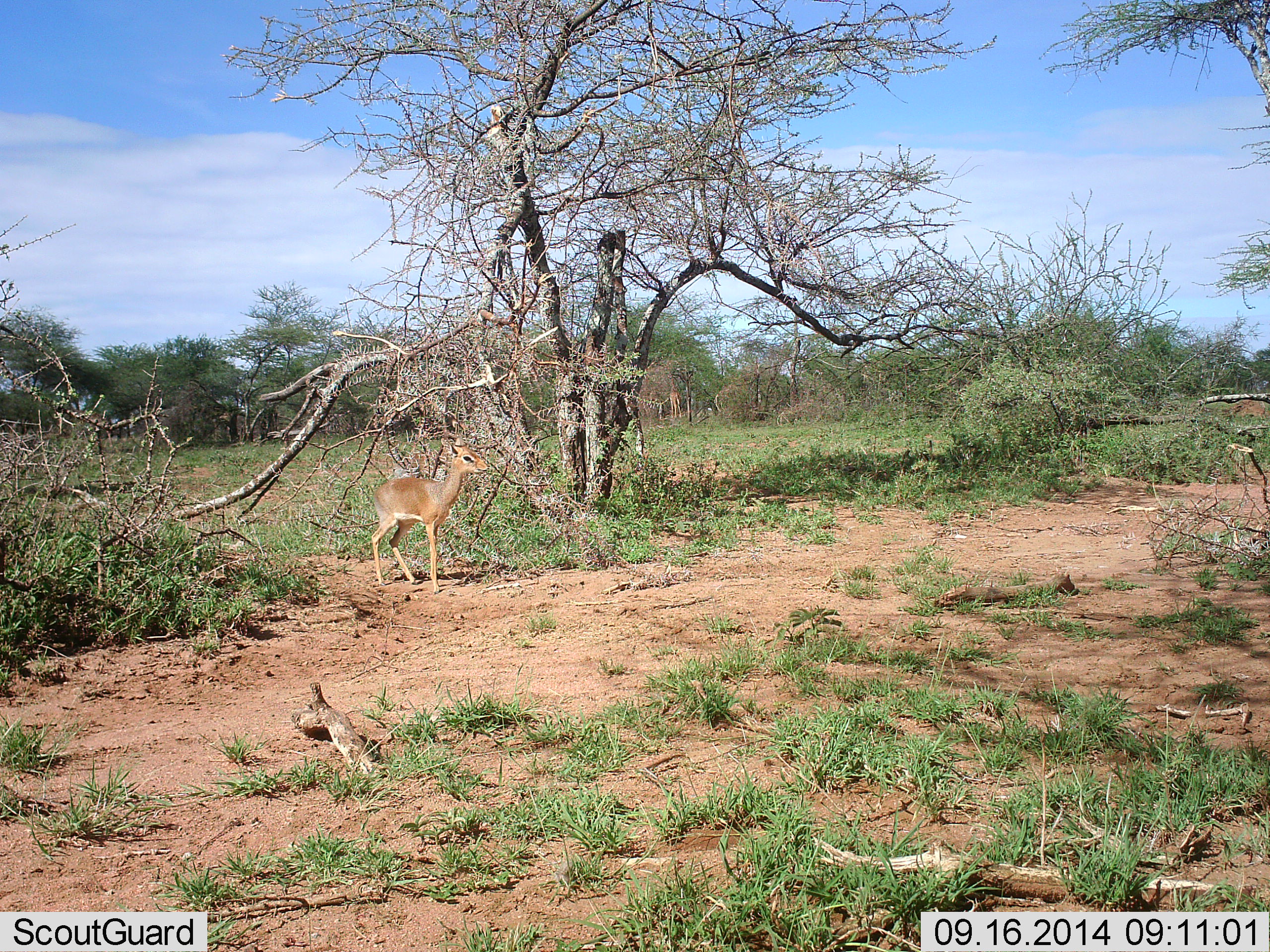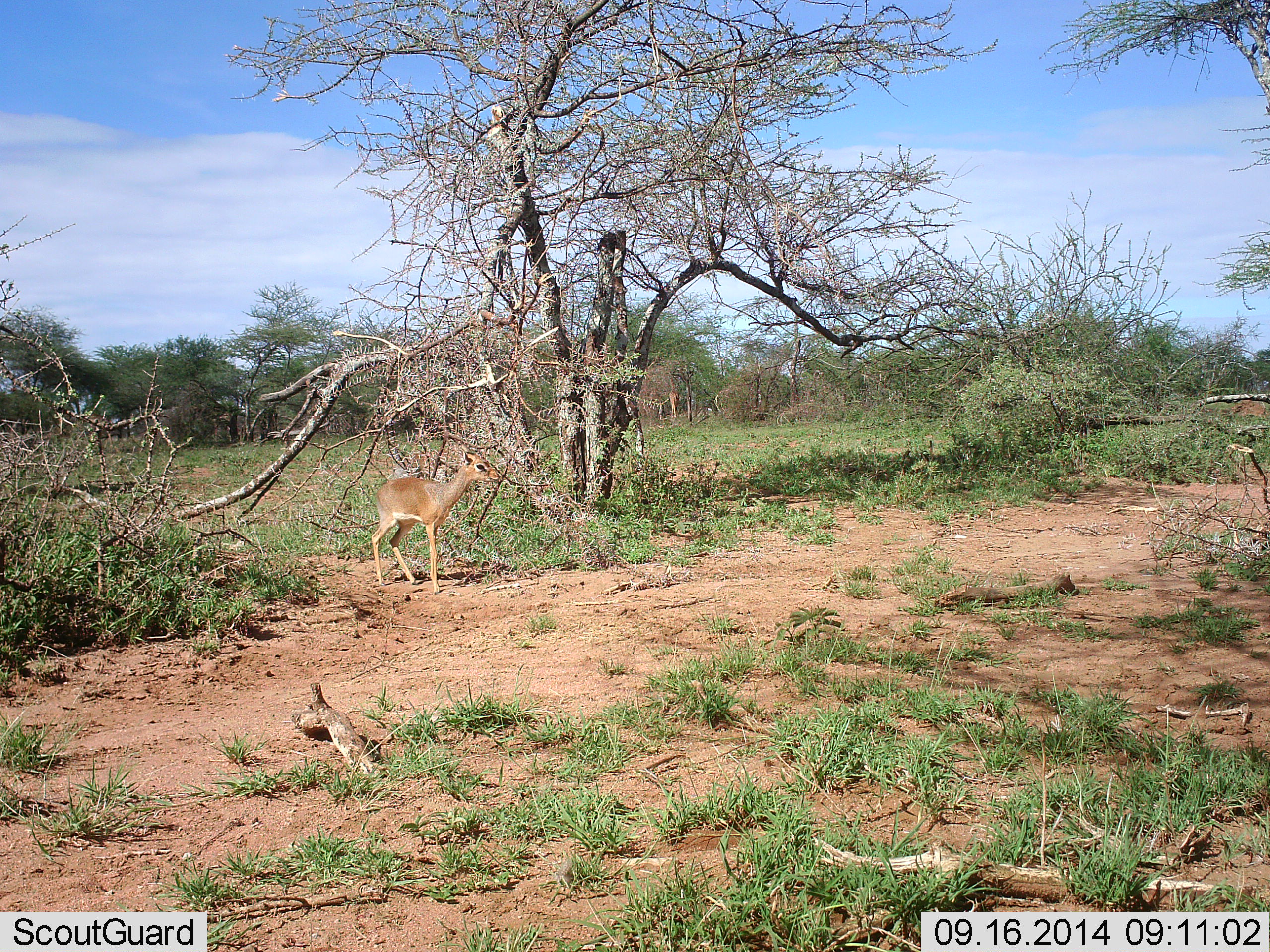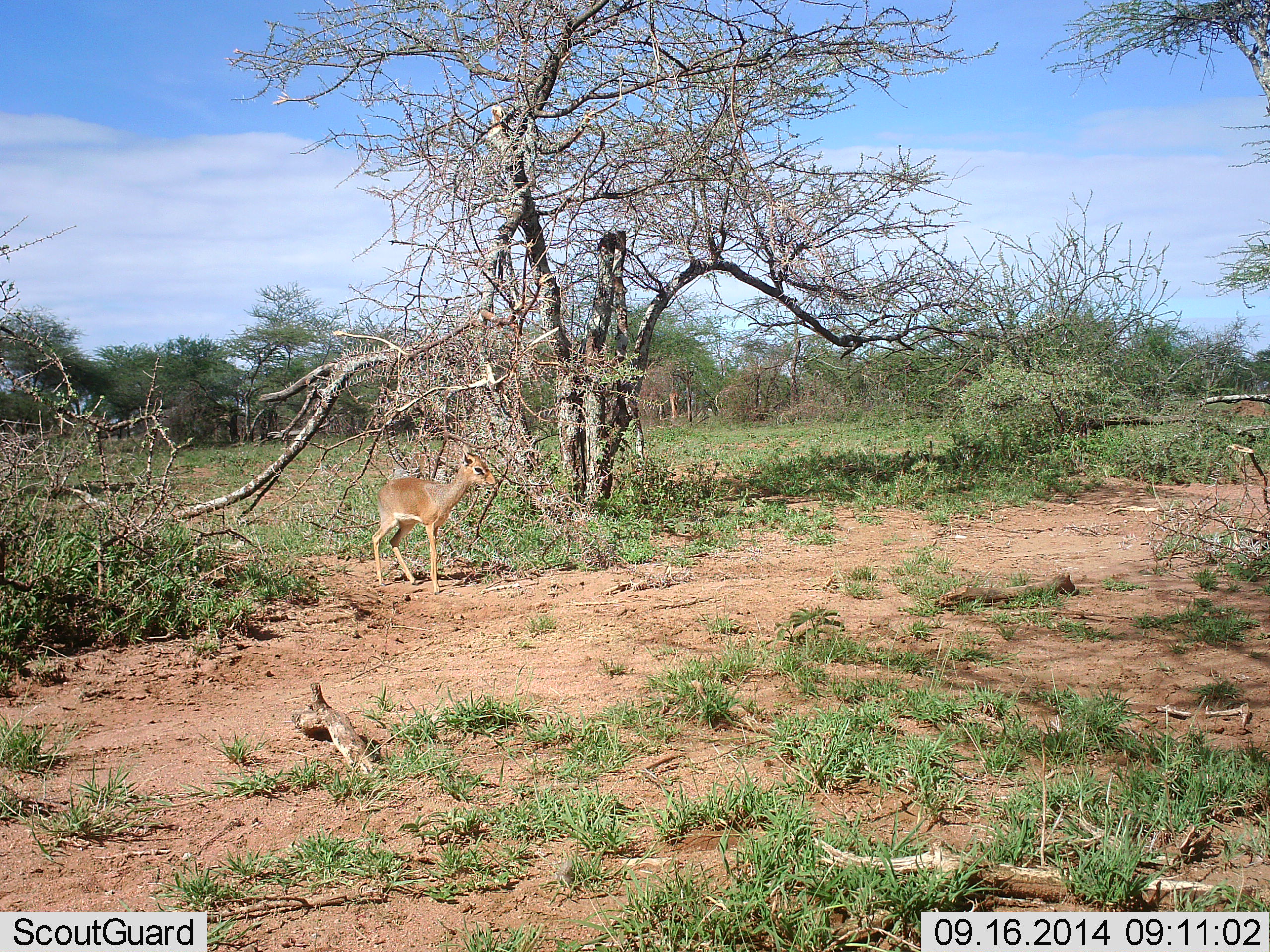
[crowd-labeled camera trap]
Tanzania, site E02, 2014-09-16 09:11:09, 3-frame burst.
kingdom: Animalia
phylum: Chordata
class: Mammalia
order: Artiodactyla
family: Bovidae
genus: Madoqua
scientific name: Madoqua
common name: dikdik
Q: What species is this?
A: Dikdik (Madoqua).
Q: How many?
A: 1.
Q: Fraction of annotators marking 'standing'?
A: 100%.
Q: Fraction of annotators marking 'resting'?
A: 0%.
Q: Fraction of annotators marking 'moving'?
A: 0%.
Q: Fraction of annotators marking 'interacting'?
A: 0%.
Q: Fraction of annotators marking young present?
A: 0%.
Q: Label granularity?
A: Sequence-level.